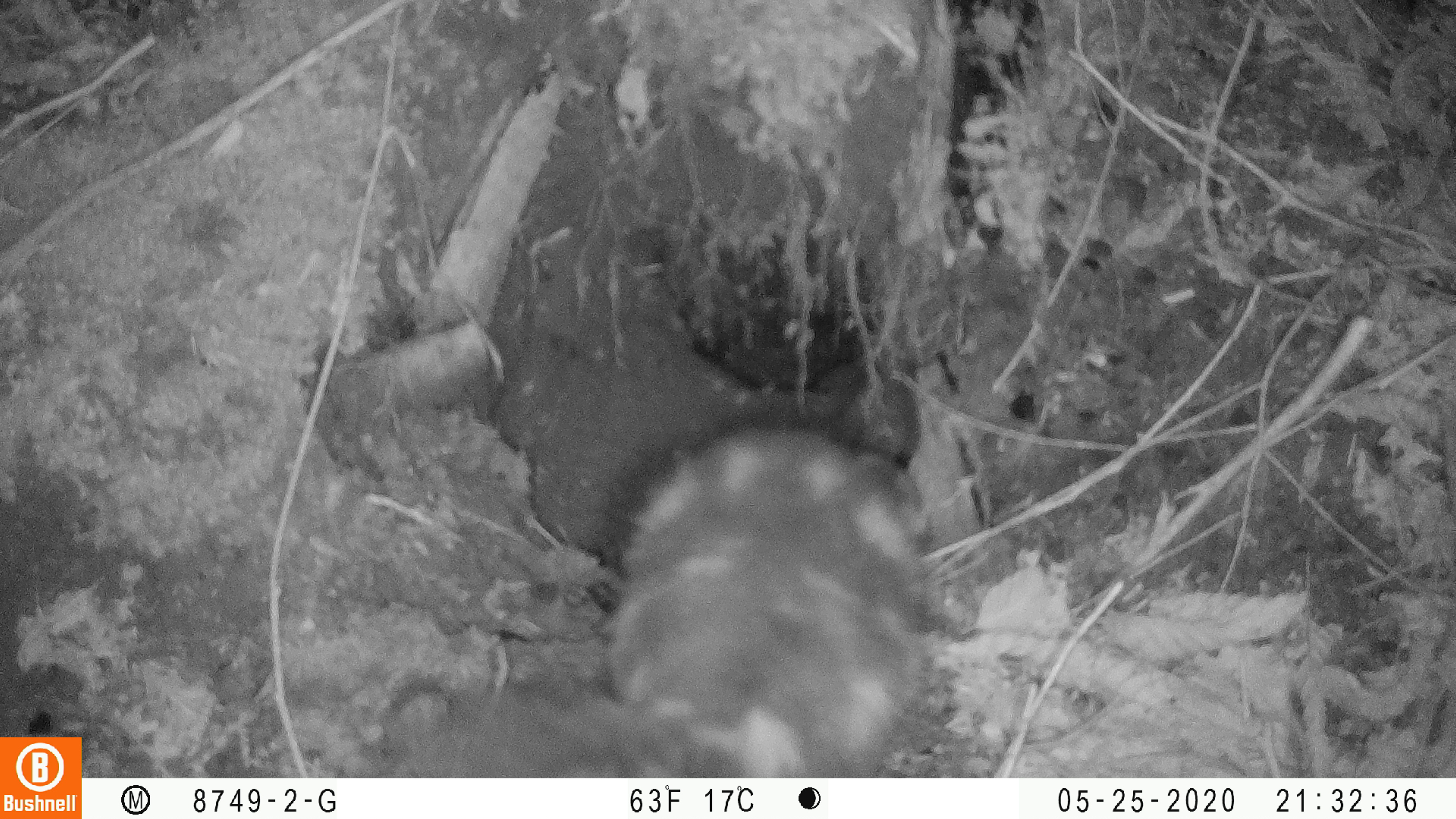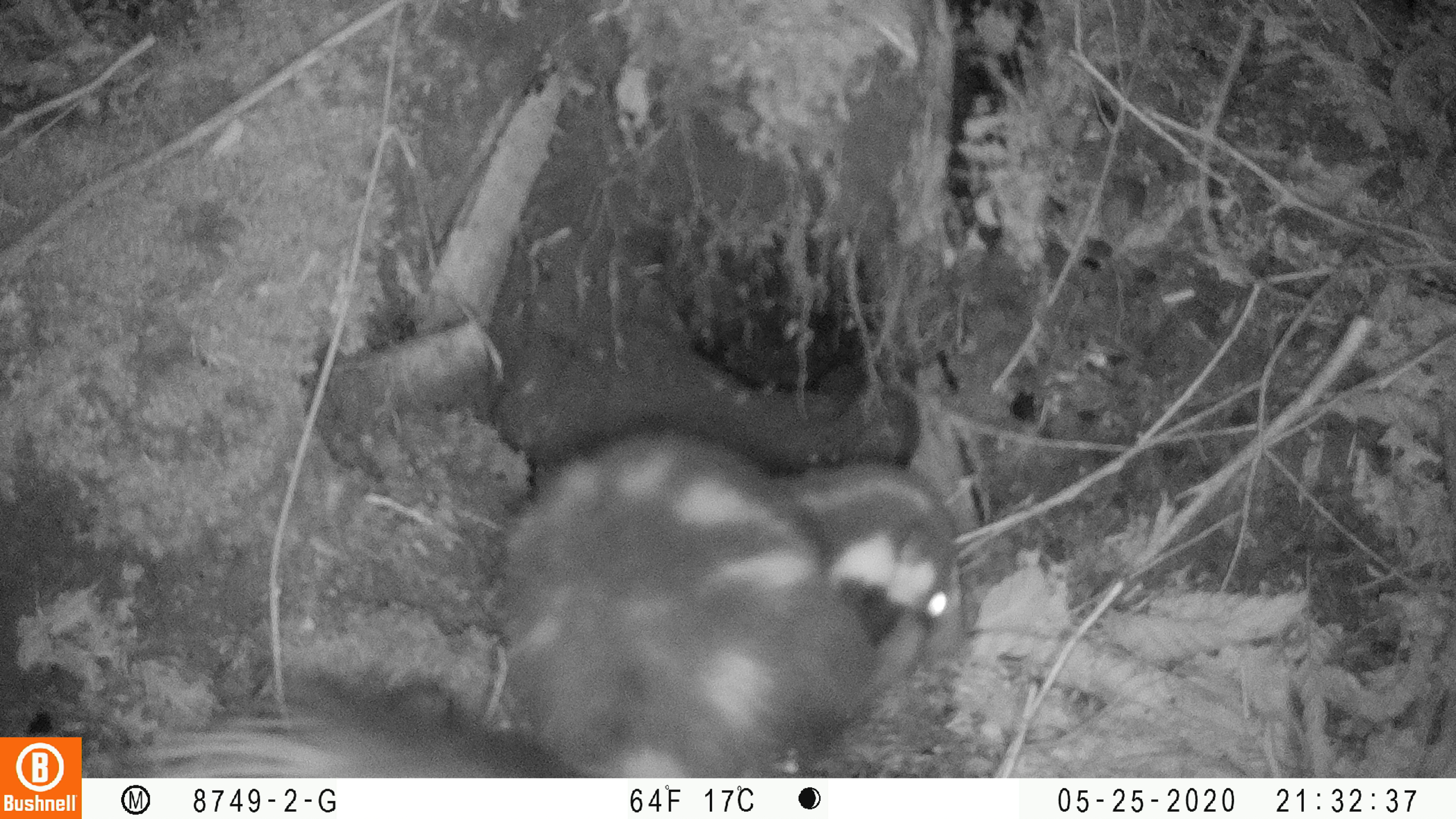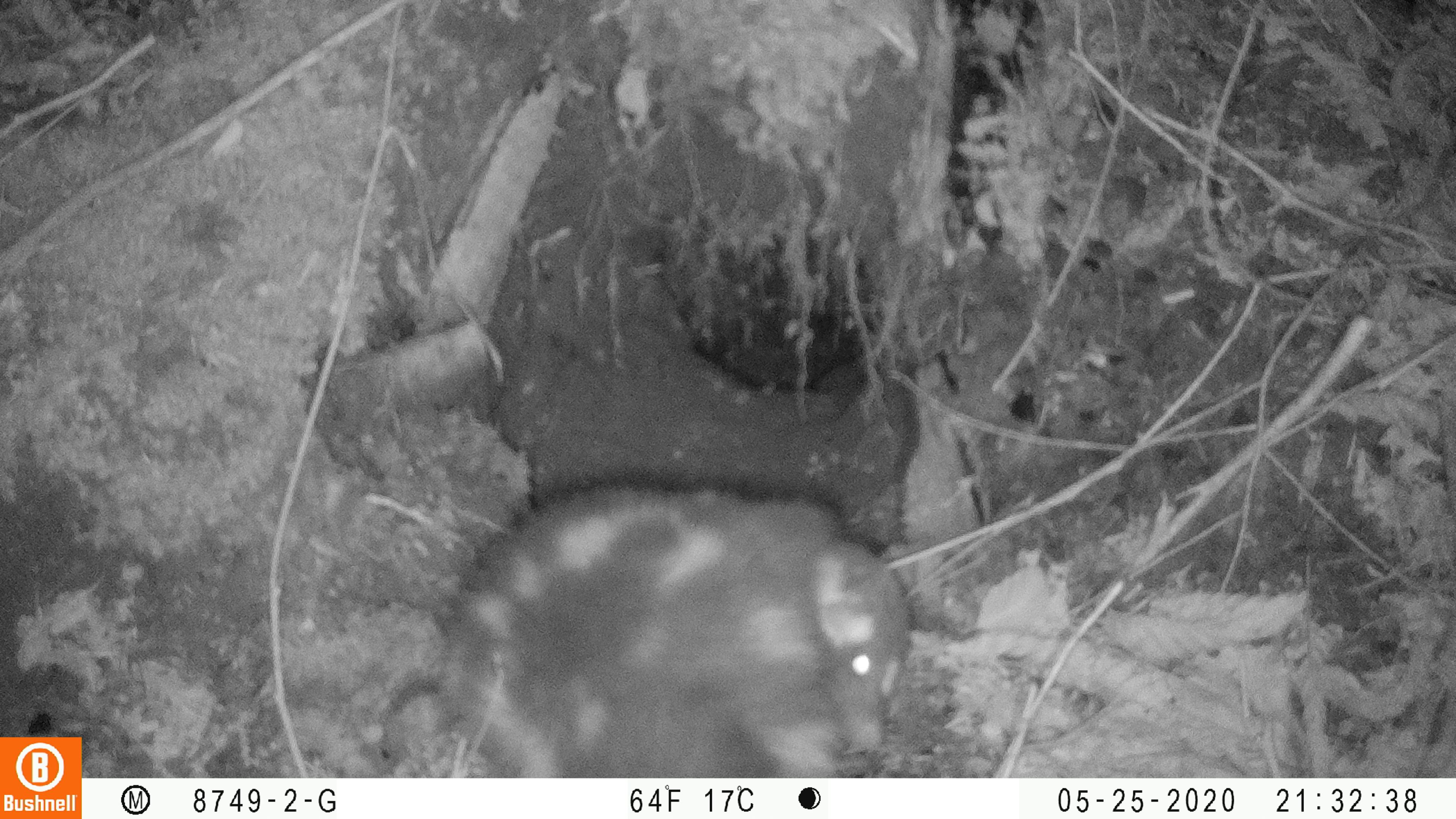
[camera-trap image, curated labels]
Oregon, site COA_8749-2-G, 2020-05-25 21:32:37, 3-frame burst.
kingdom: Animalia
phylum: Chordata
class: Mammalia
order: Carnivora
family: Mephitidae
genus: Spilogale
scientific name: Spilogale gracilis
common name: western spotted skunk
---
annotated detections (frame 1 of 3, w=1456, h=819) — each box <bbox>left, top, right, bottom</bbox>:
western spotted skunk: <bbox>385, 418, 941, 770</bbox>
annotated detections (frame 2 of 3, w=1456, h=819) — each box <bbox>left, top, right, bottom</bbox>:
western spotted skunk: <bbox>120, 421, 962, 772</bbox>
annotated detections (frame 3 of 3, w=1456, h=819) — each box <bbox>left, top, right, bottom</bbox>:
western spotted skunk: <bbox>416, 478, 927, 770</bbox>